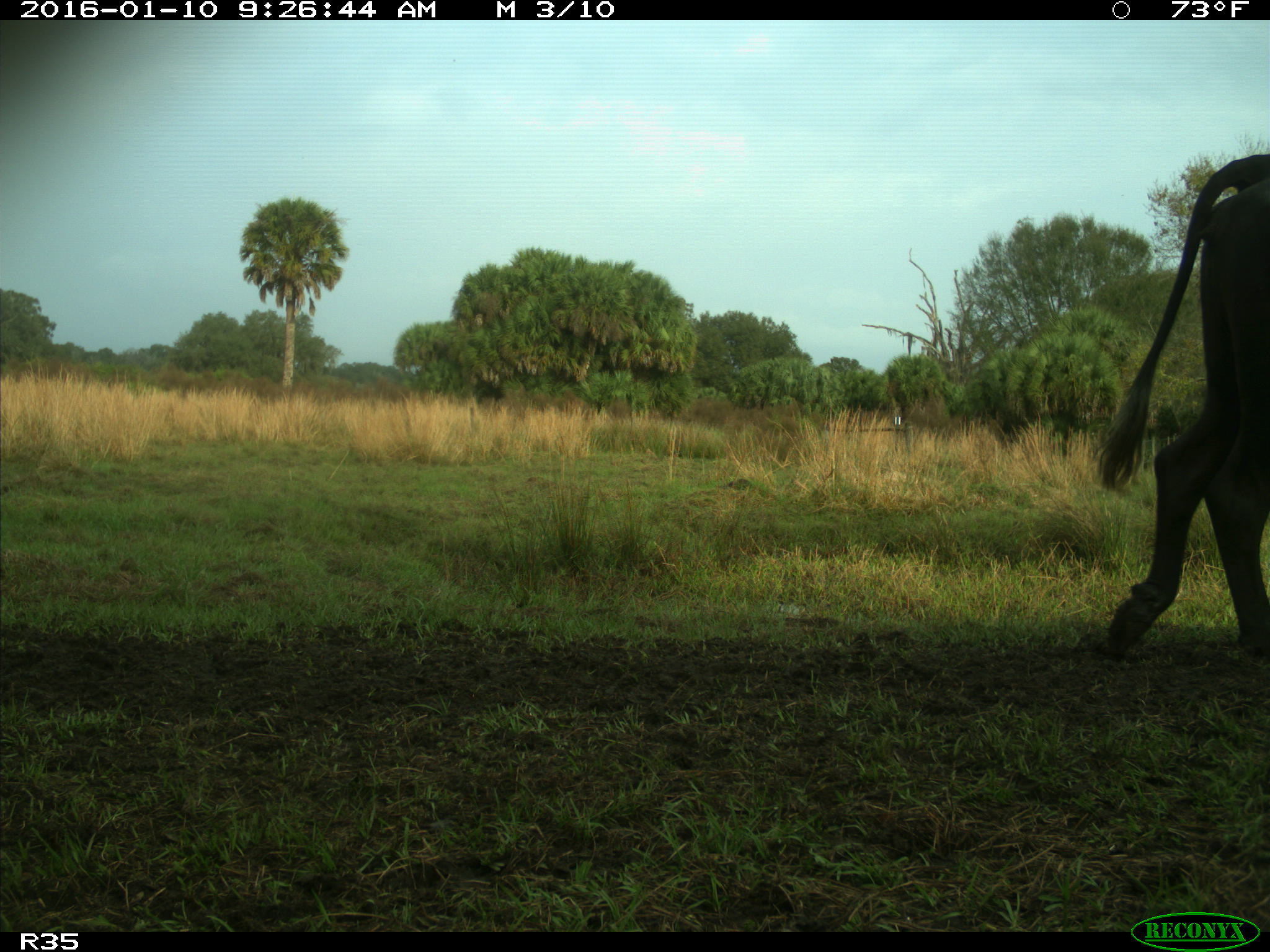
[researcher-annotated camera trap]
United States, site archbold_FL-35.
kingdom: Animalia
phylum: Chordata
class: Mammalia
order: Artiodactyla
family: Bovidae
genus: Bos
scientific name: Bos taurus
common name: domestic cow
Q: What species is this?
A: Bos taurus (domestic cow).